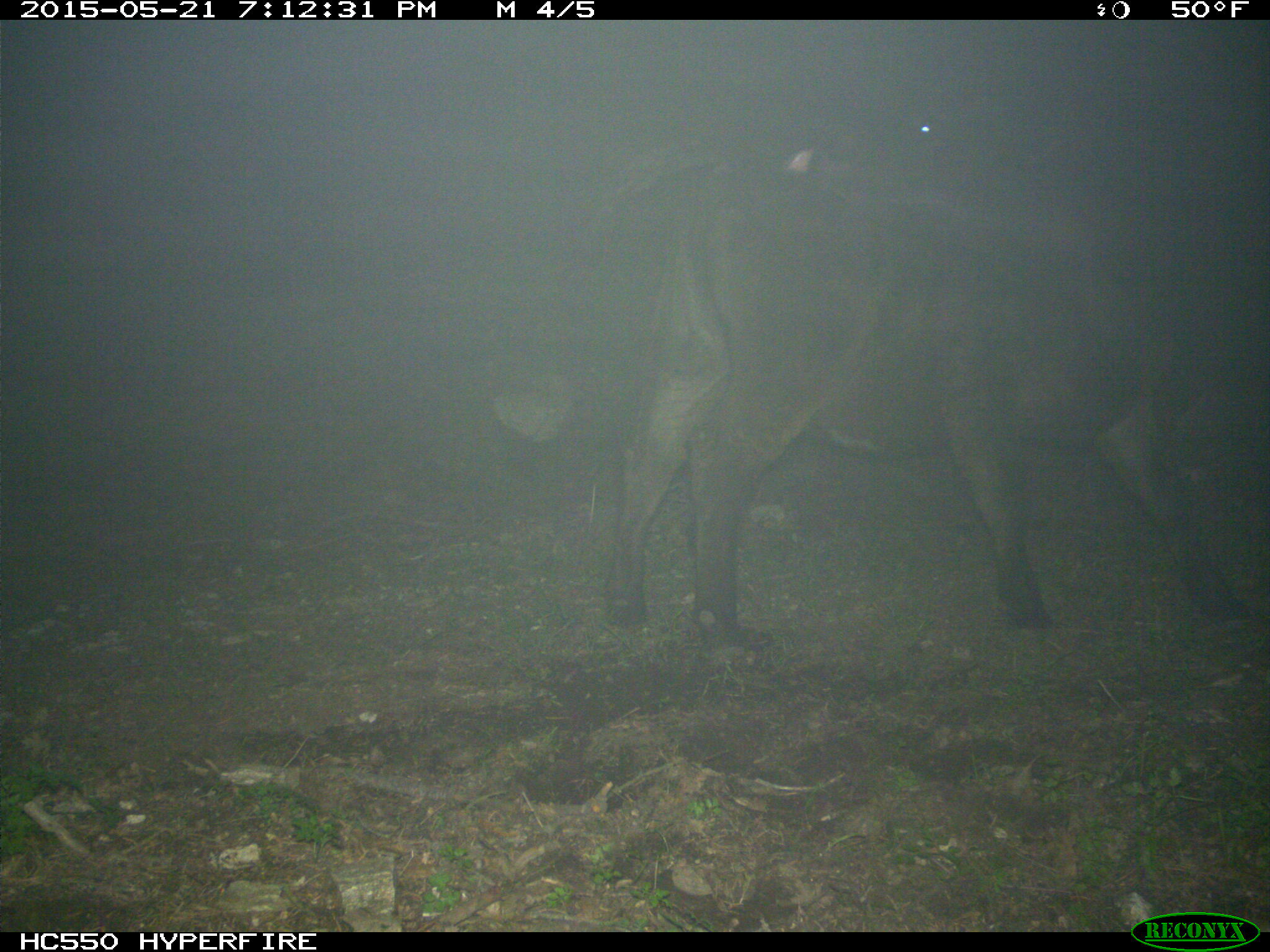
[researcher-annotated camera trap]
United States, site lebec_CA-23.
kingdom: Animalia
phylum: Chordata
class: Mammalia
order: Artiodactyla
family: Bovidae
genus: Bos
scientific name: Bos taurus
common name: domestic cow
Bos taurus (domestic cow).